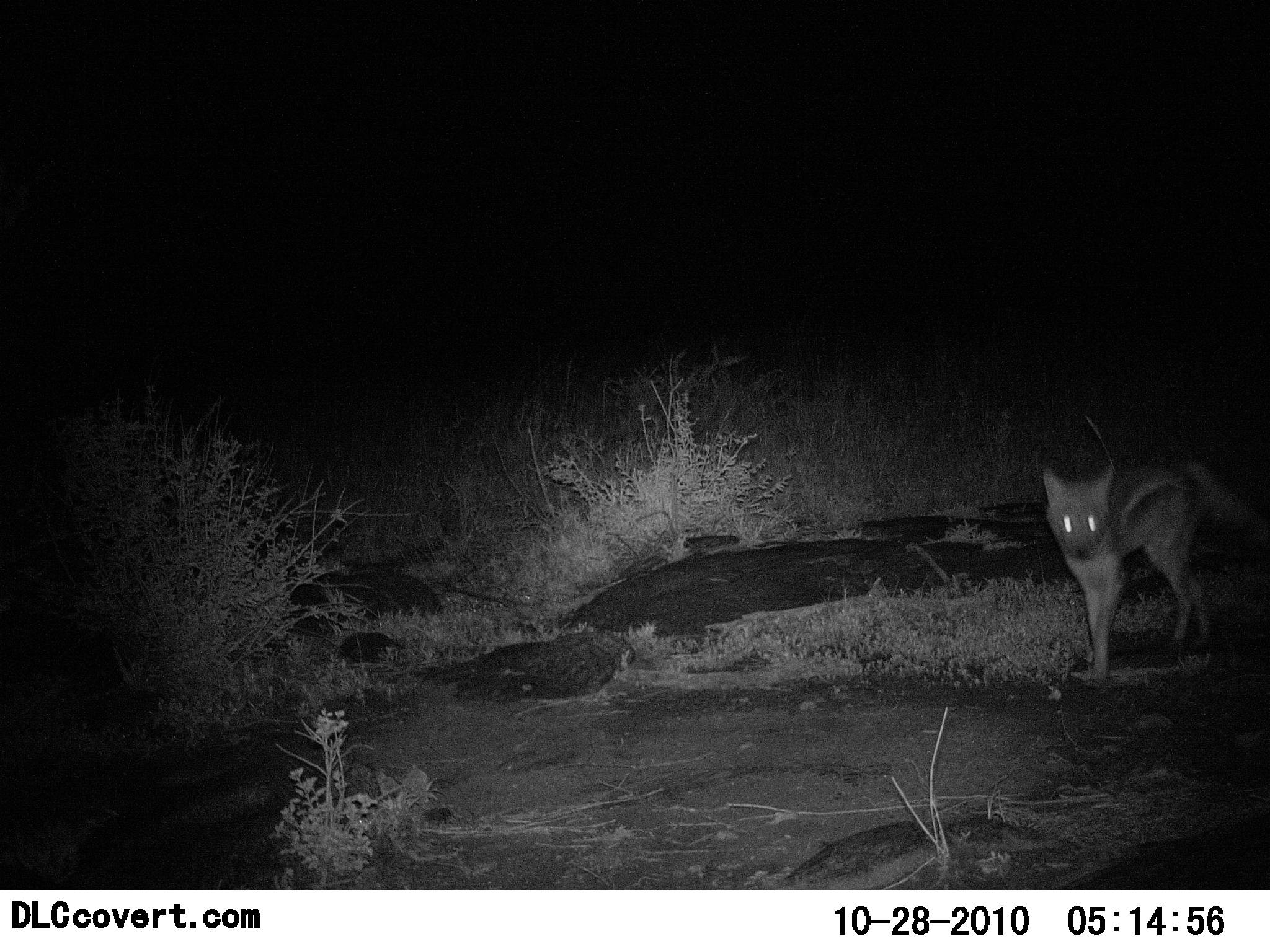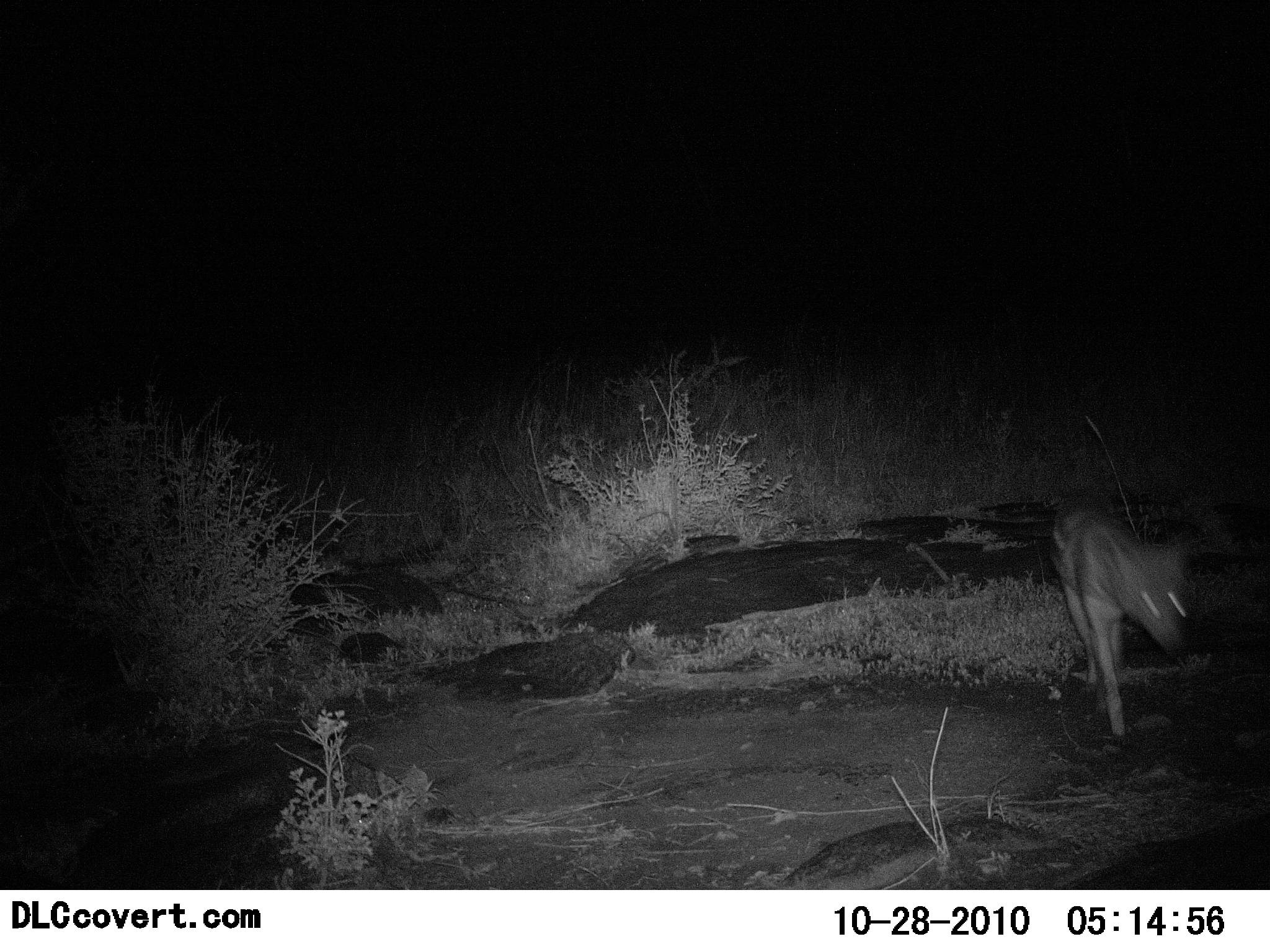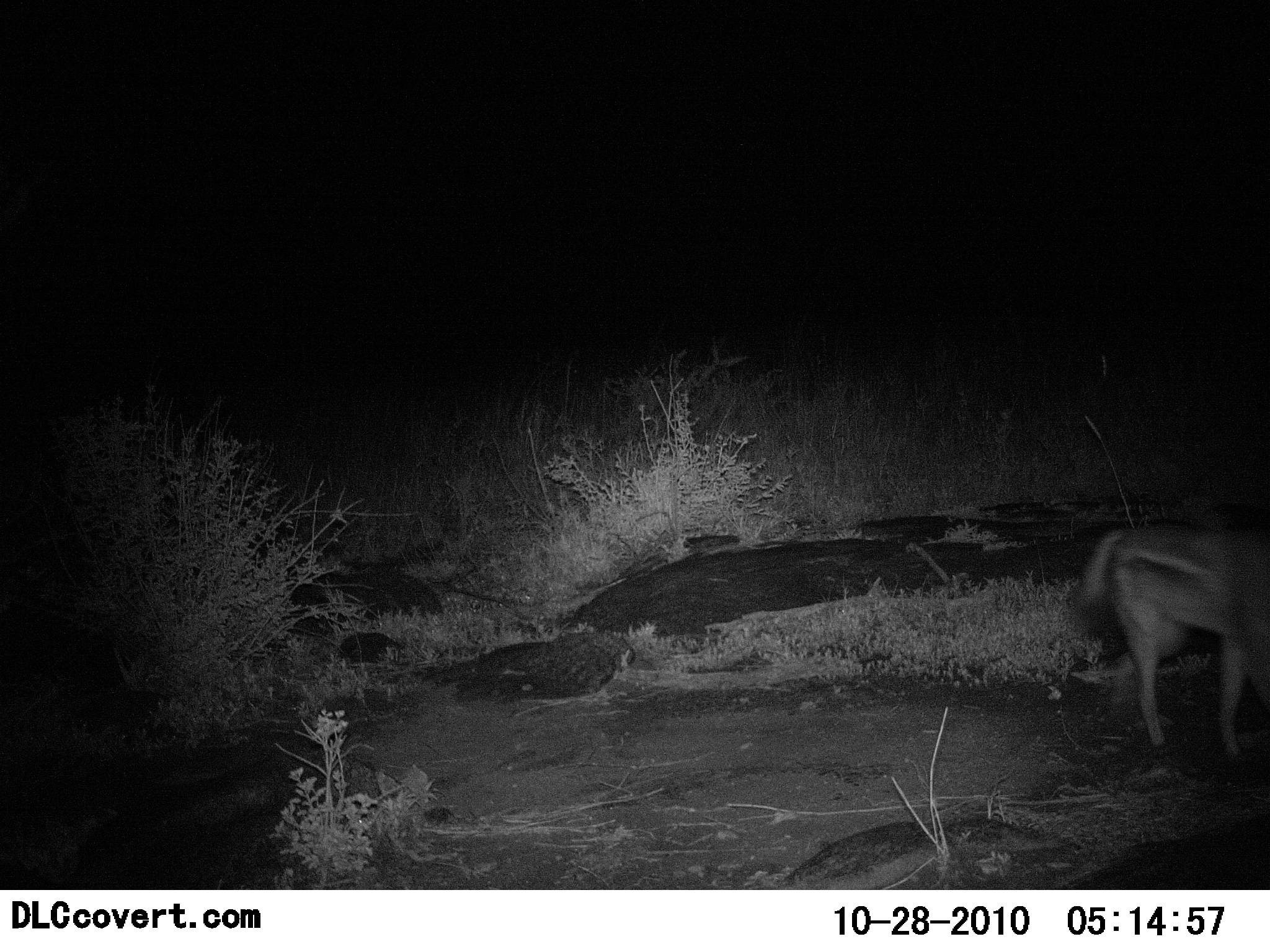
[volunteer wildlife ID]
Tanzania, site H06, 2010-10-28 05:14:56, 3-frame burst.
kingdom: Animalia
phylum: Chordata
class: Mammalia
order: Carnivora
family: Canidae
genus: Lupulella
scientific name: Lupulella mesomelas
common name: black-backed jackal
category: jackal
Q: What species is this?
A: Jackal (black-backed jackal) (Lupulella mesomelas).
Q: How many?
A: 1.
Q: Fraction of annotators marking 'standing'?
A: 0%.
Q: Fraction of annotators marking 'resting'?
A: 0%.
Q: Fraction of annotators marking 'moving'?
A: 100%.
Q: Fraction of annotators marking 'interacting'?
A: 0%.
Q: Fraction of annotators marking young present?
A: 0%.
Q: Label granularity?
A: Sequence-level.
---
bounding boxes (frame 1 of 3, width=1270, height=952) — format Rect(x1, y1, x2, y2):
animal: Rect(1042, 458, 1269, 683)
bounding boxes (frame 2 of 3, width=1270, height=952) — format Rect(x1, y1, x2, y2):
animal: Rect(1049, 497, 1194, 739)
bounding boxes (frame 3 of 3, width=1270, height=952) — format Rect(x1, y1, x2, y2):
animal: Rect(1076, 513, 1270, 754)